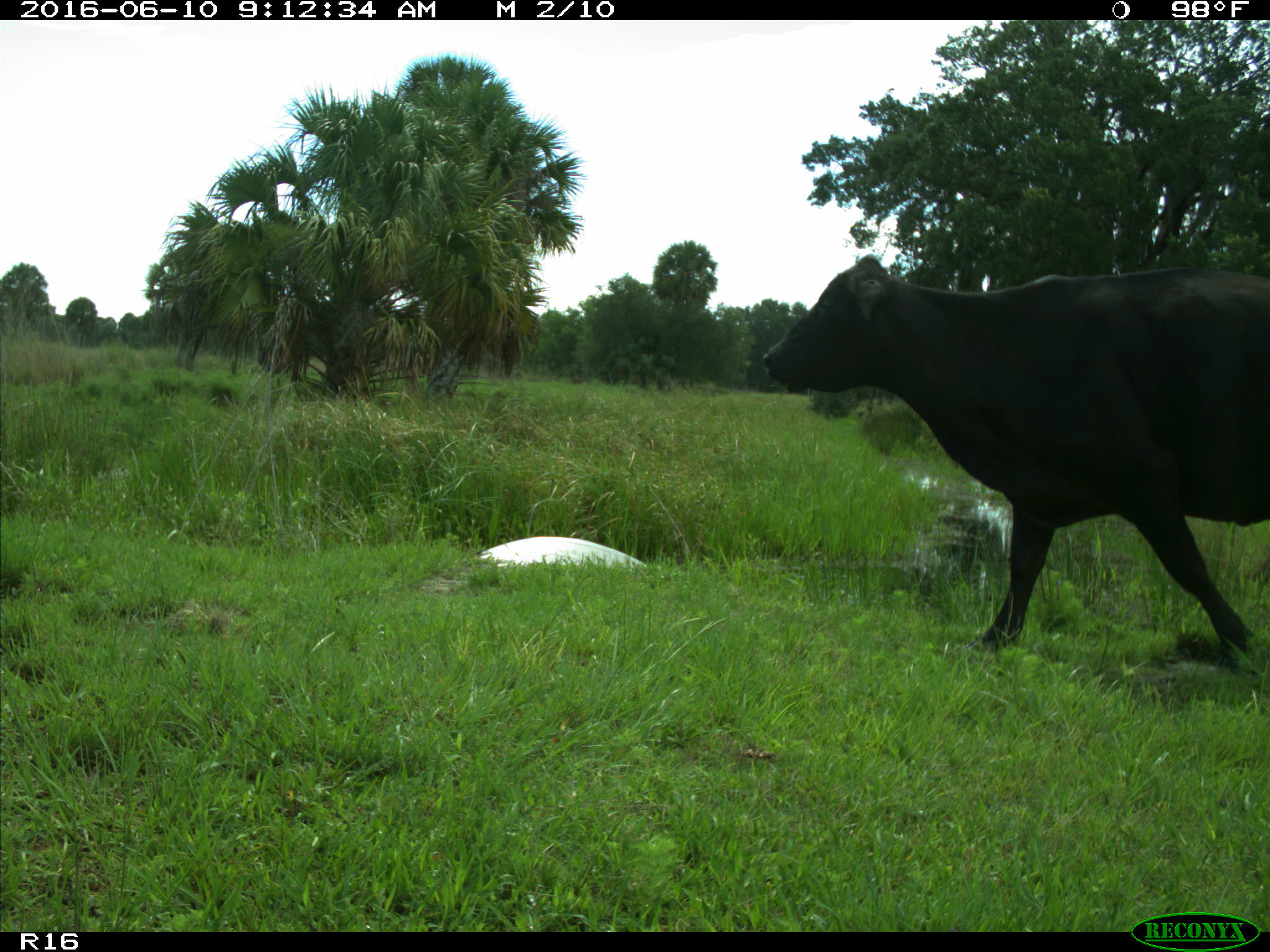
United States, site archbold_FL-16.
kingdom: Animalia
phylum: Chordata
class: Mammalia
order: Artiodactyla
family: Bovidae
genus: Bos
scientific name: Bos taurus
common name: domestic cow